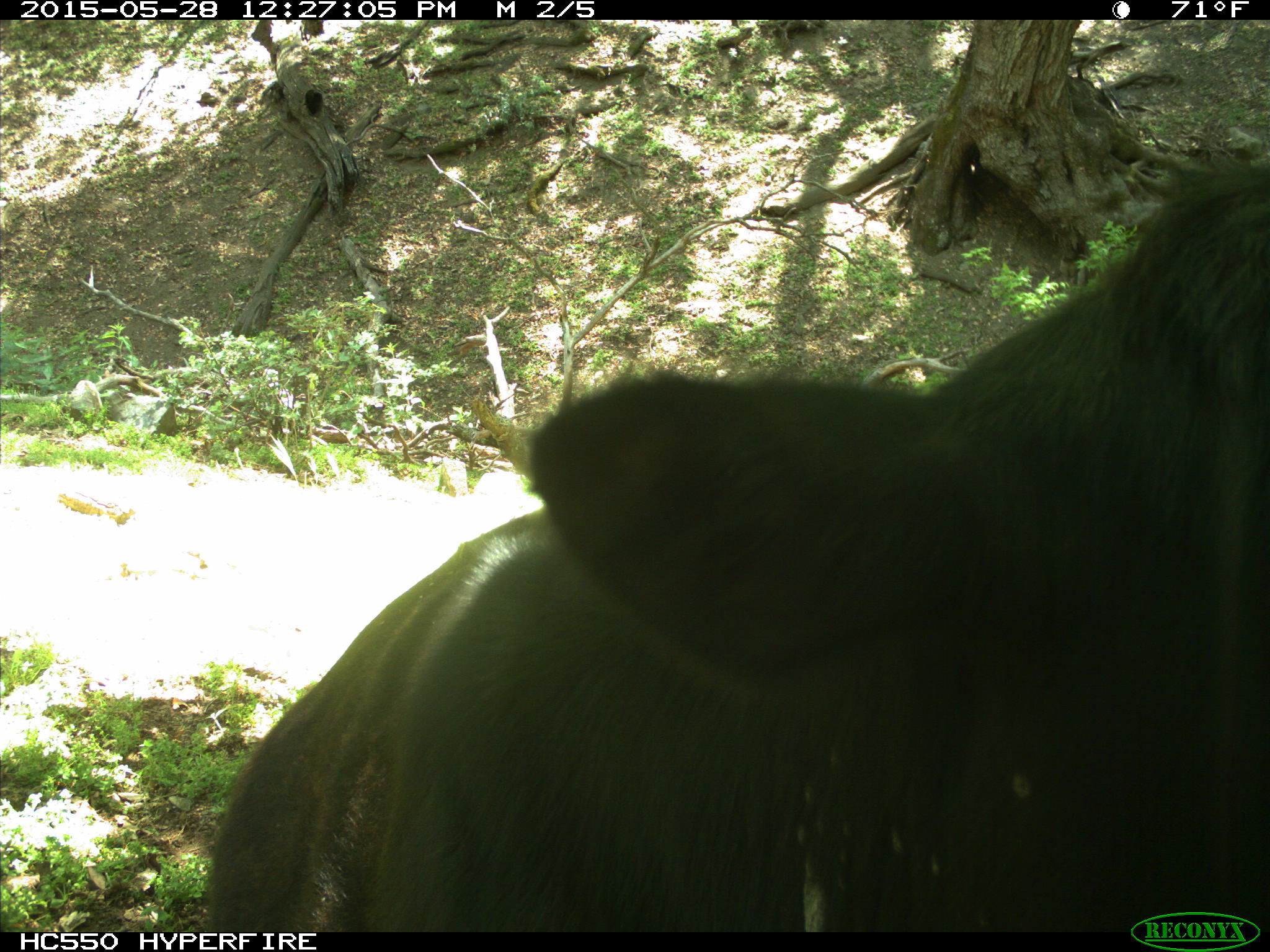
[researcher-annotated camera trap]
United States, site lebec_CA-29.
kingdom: Animalia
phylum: Chordata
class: Mammalia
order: Artiodactyla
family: Bovidae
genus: Bos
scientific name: Bos taurus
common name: domestic cow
Bos taurus (domestic cow).